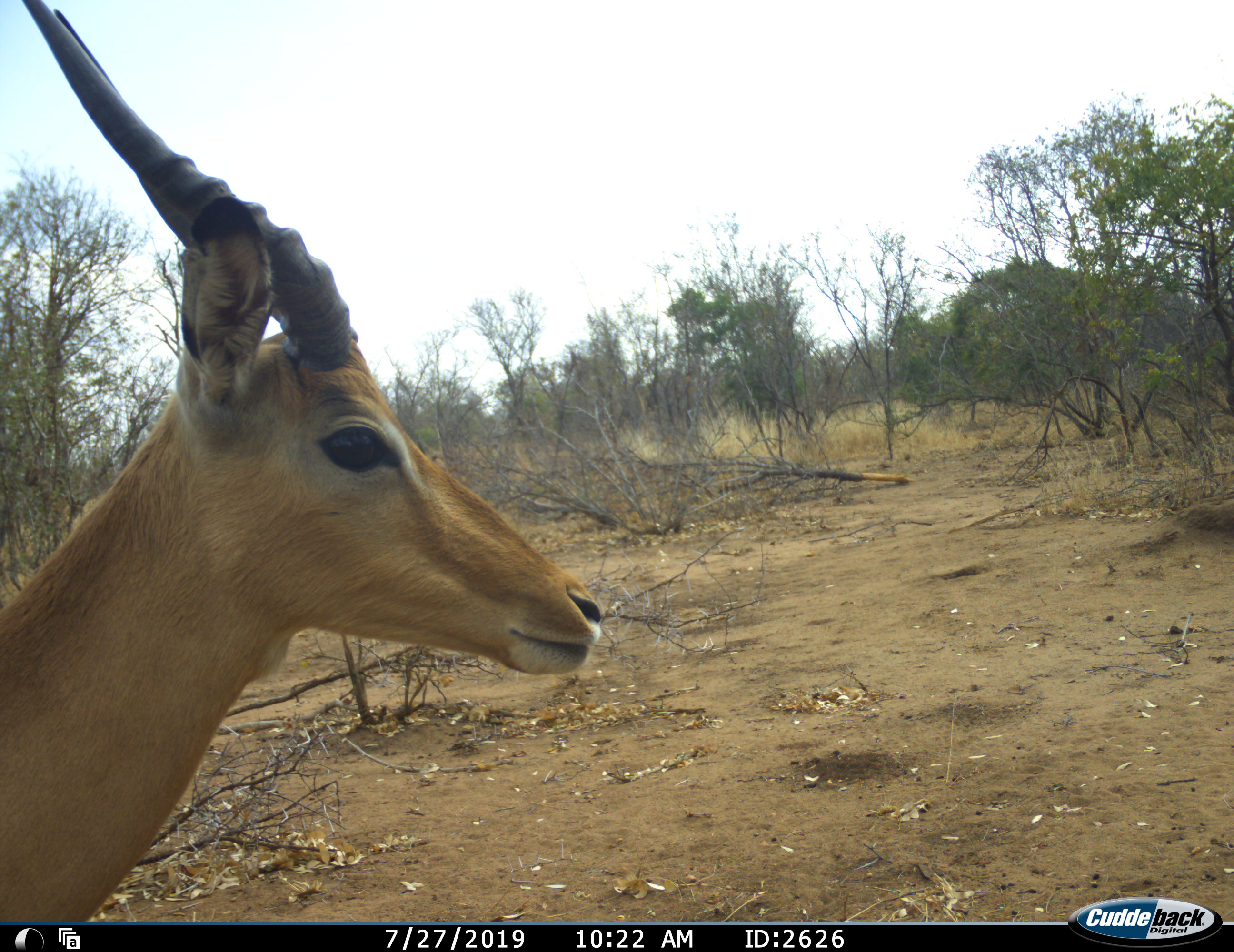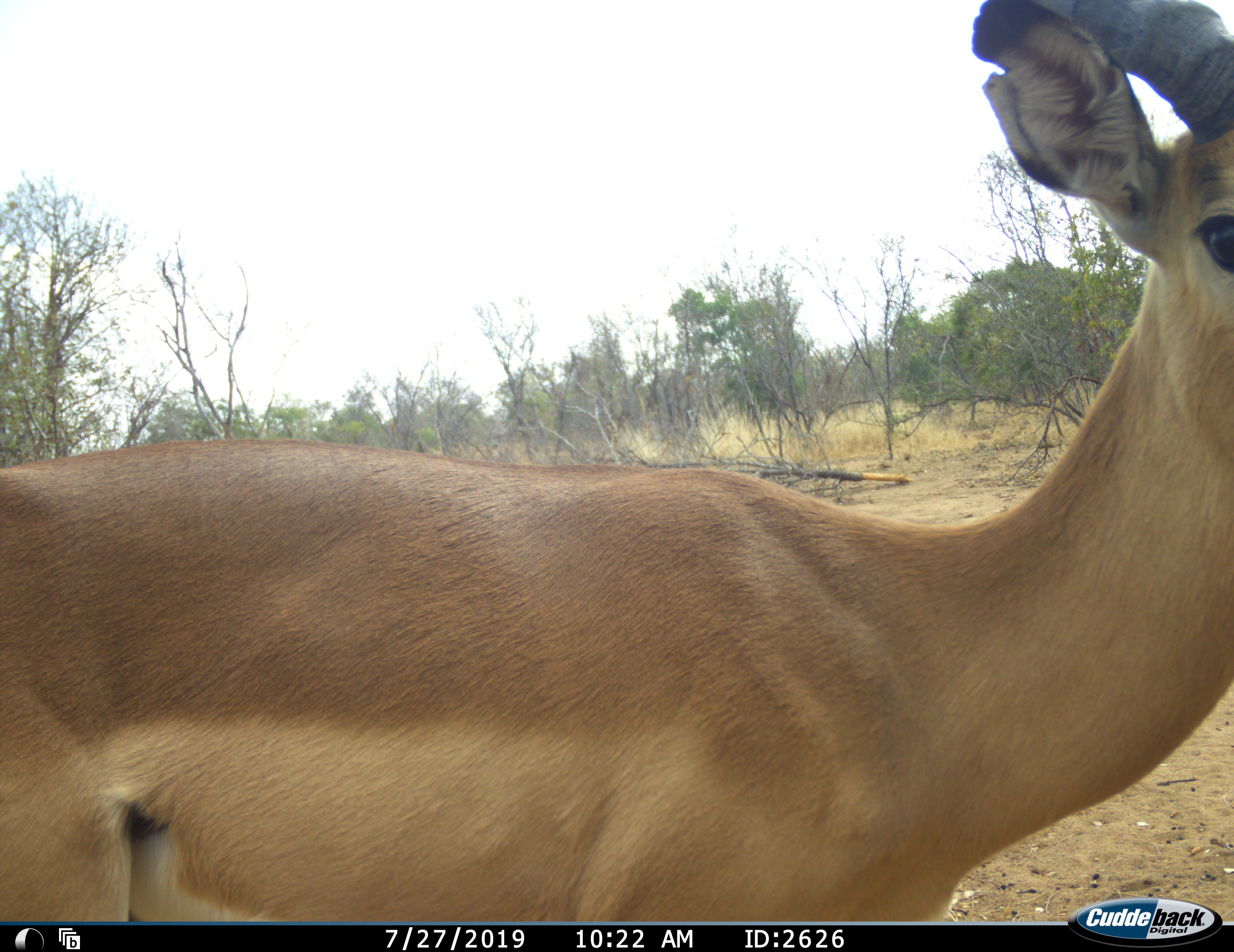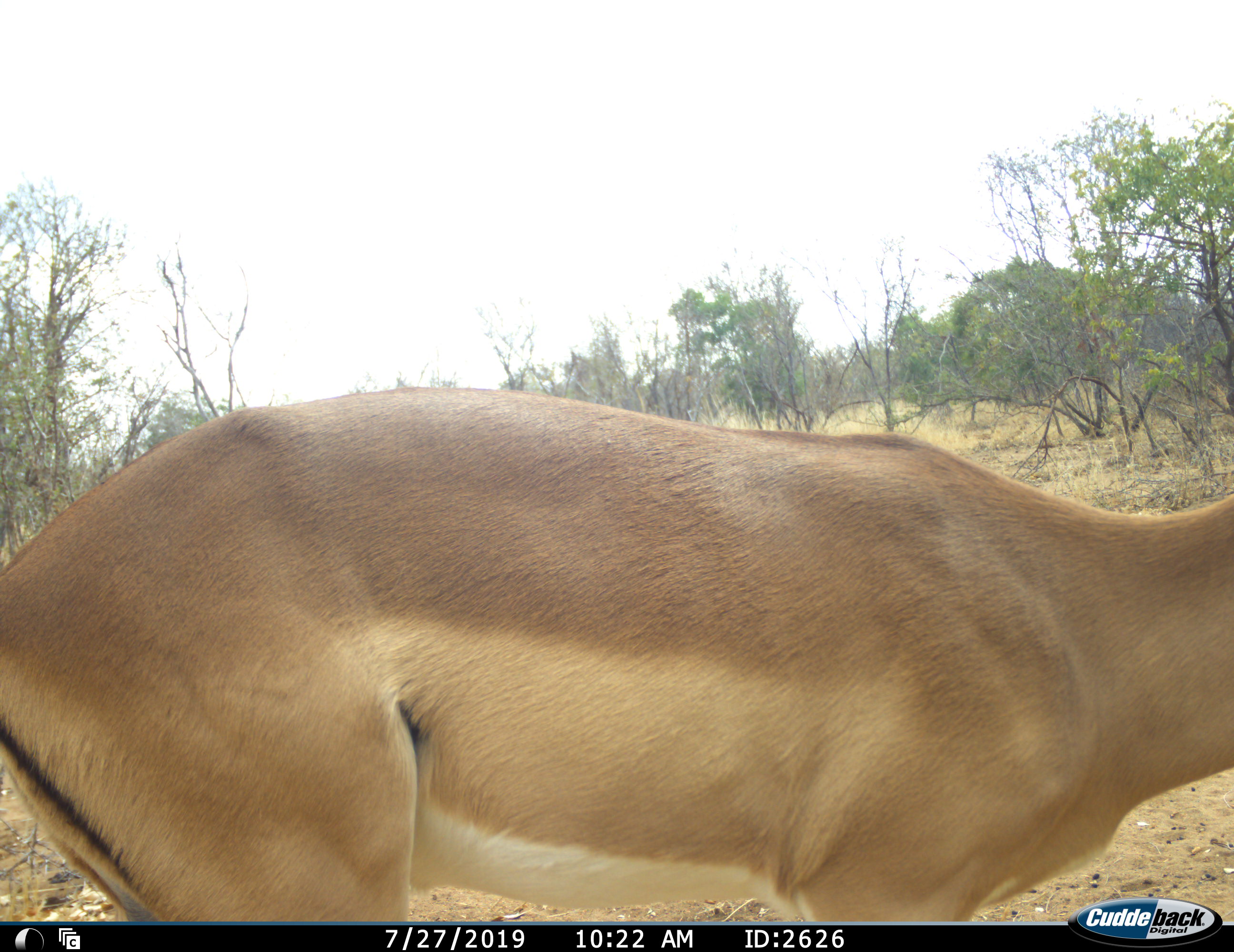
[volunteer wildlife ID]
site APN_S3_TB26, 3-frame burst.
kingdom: Animalia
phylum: Chordata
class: Mammalia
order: Artiodactyla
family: Bovidae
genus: Aepyceros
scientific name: Aepyceros melampus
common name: impala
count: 1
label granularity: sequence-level